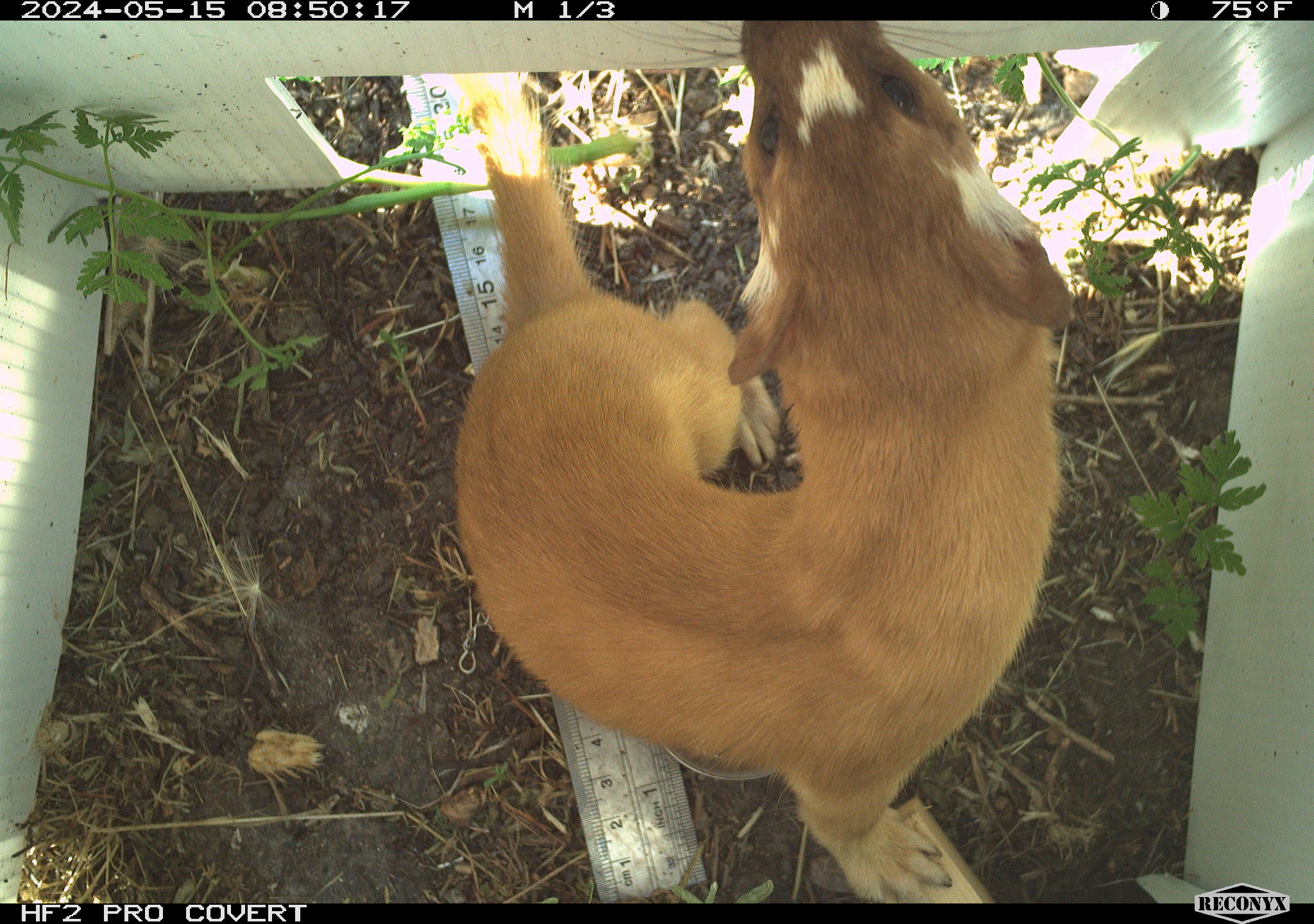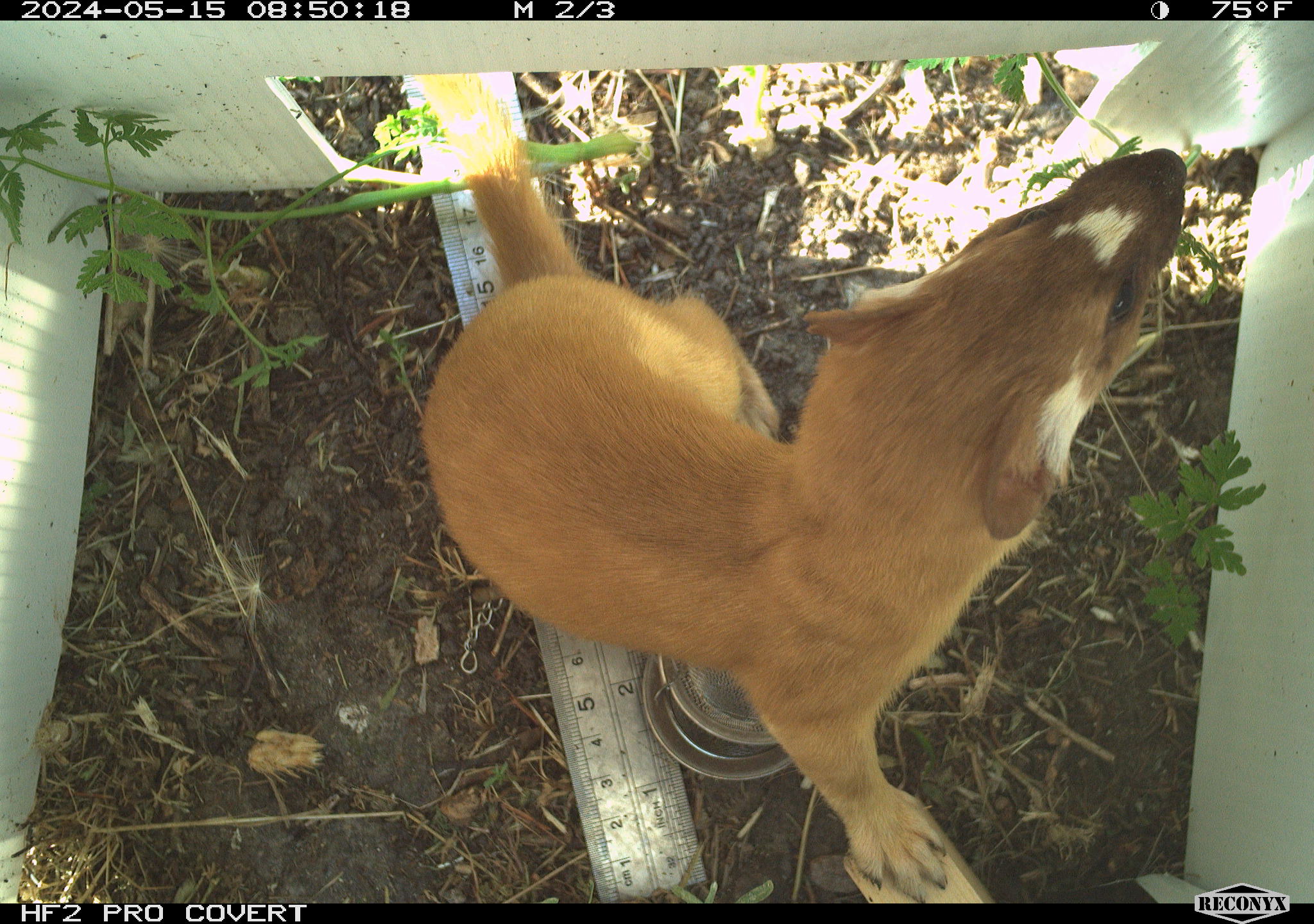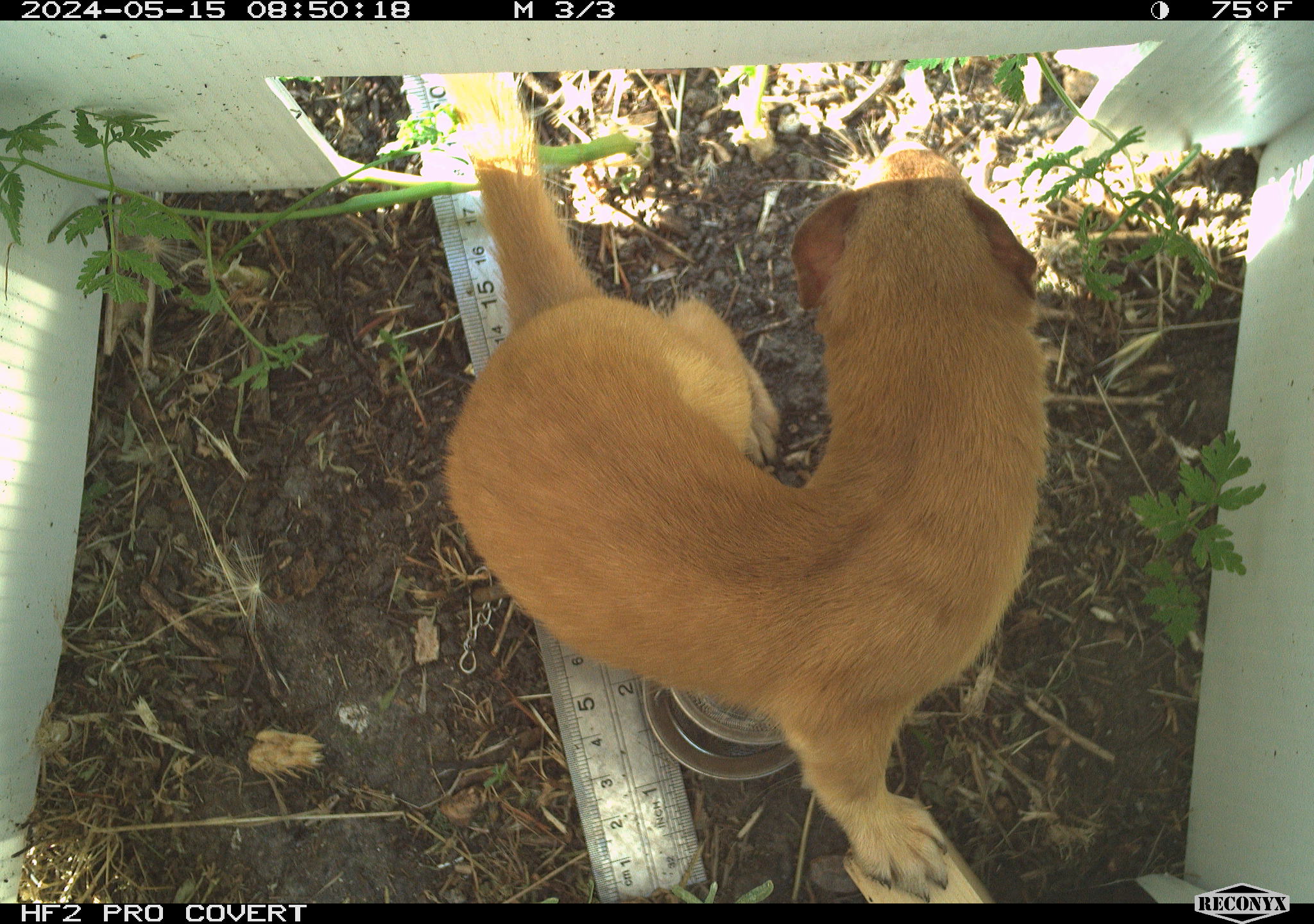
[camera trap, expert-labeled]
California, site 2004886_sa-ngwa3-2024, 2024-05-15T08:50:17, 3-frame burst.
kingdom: Animalia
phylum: Chordata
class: Mammalia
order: Carnivora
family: Mustelidae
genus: Neogale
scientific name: Neogale frenata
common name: long-tailed weasel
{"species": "long-tailed weasel (Neogale frenata)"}